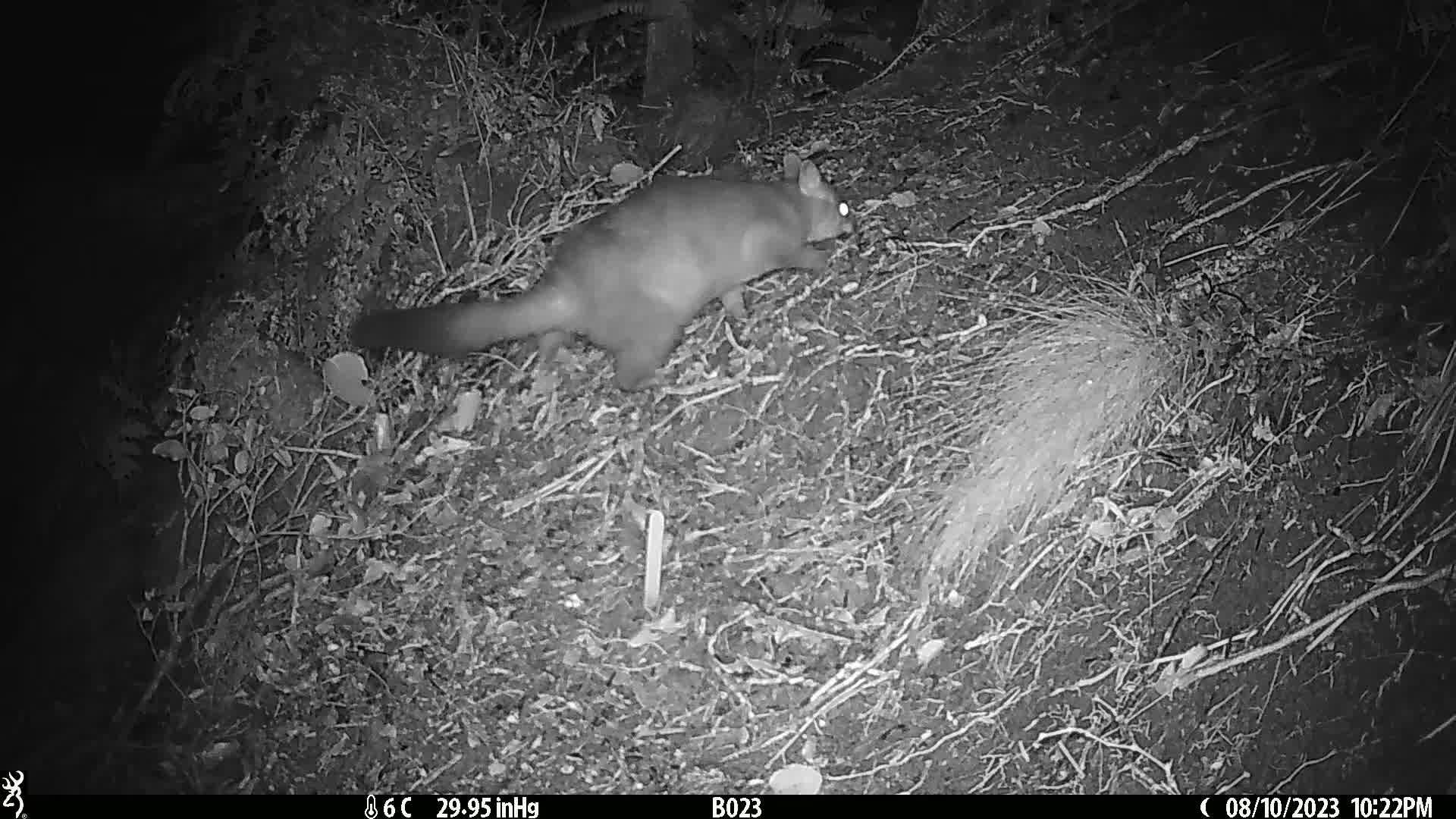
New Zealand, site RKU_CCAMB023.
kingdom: Animalia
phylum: Chordata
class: Mammalia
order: Diprotodontia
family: Phalangeridae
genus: Trichosurus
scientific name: Trichosurus vulpecula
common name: common brushtail possum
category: possum